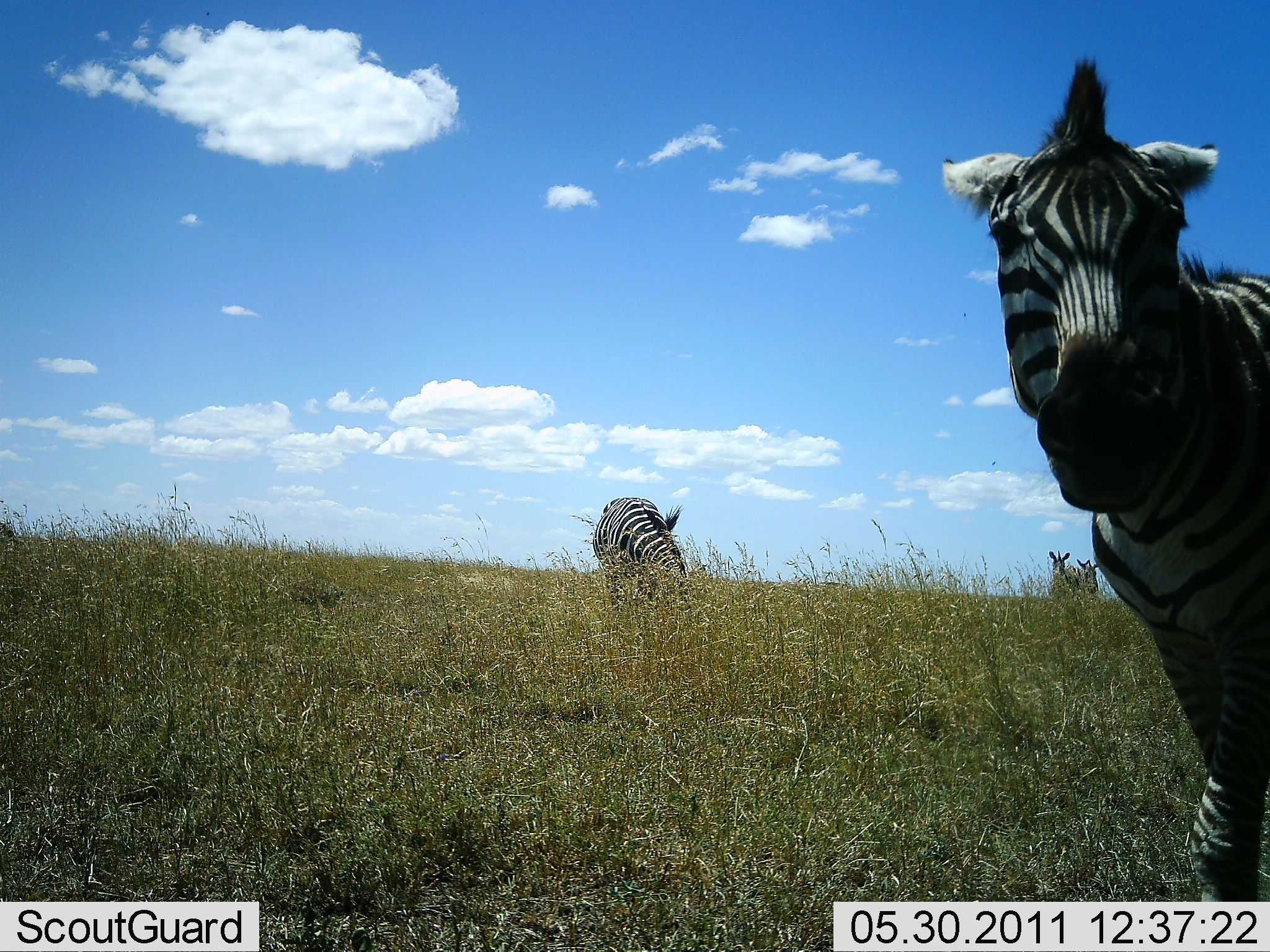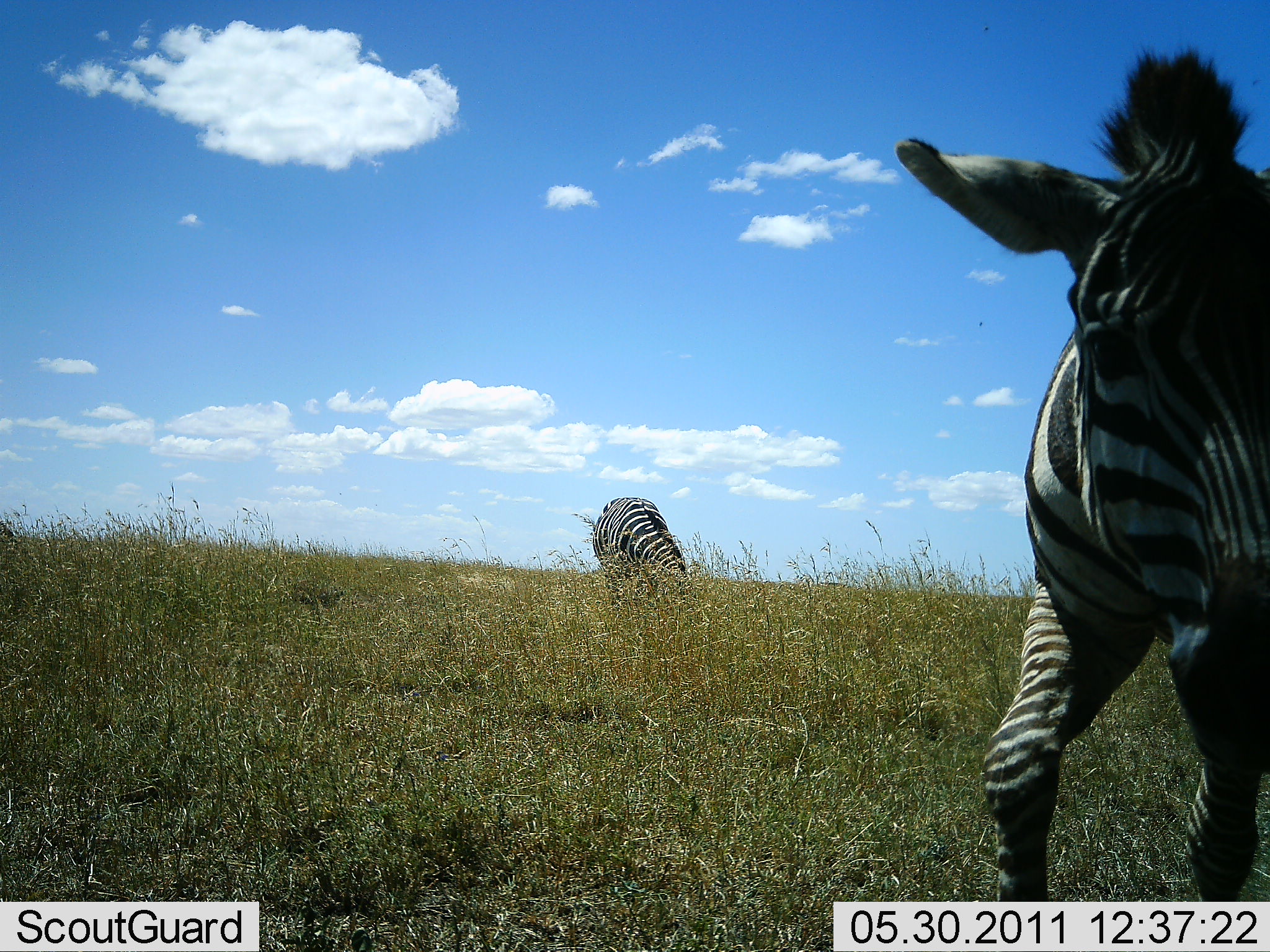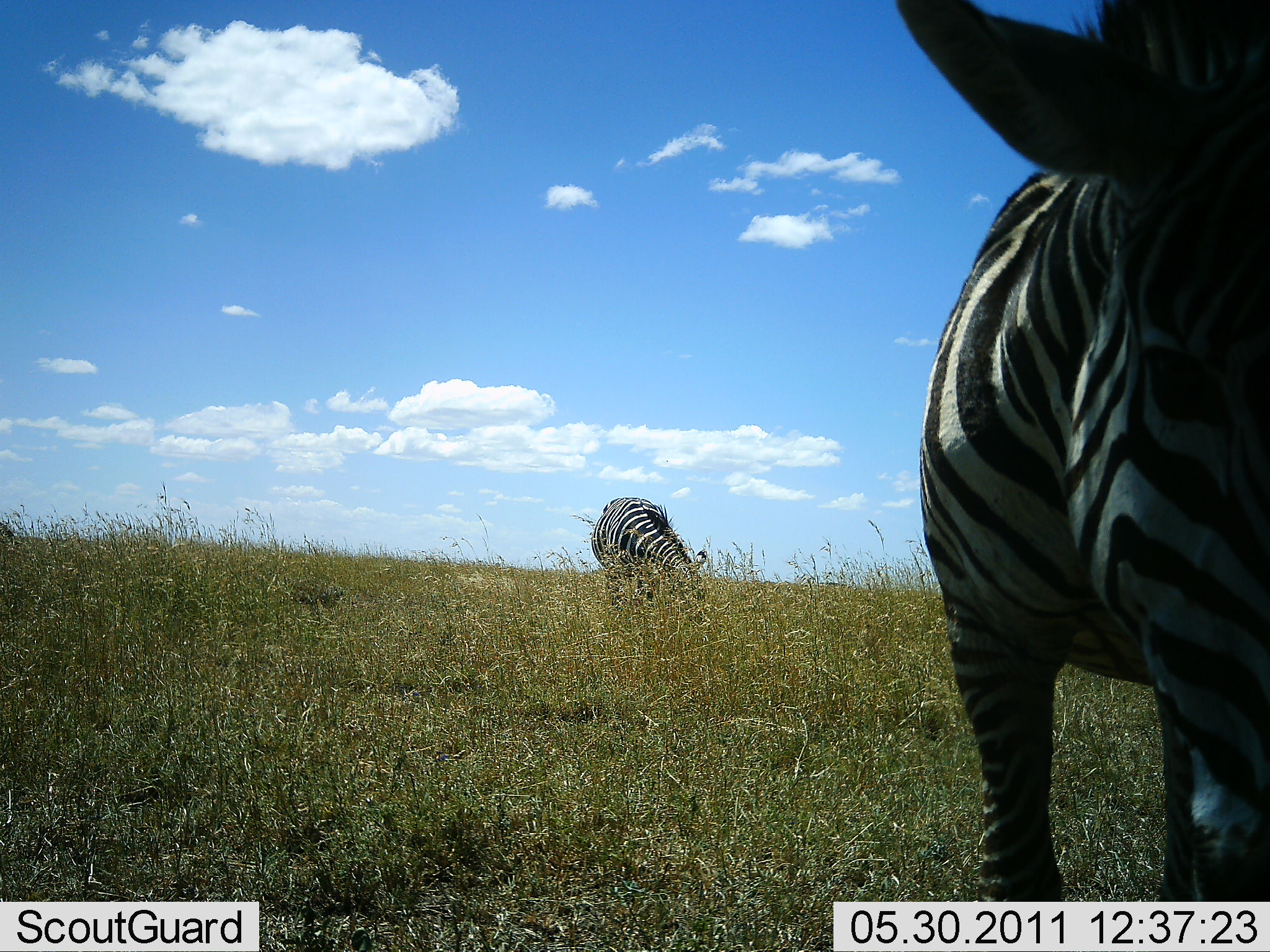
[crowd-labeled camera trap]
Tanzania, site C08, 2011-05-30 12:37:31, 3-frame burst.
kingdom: Animalia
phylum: Chordata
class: Mammalia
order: Perissodactyla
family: Equidae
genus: Equus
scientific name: Equus quagga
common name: plains zebra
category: zebra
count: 2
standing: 45%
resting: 0%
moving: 64%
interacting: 9%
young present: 0%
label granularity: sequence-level